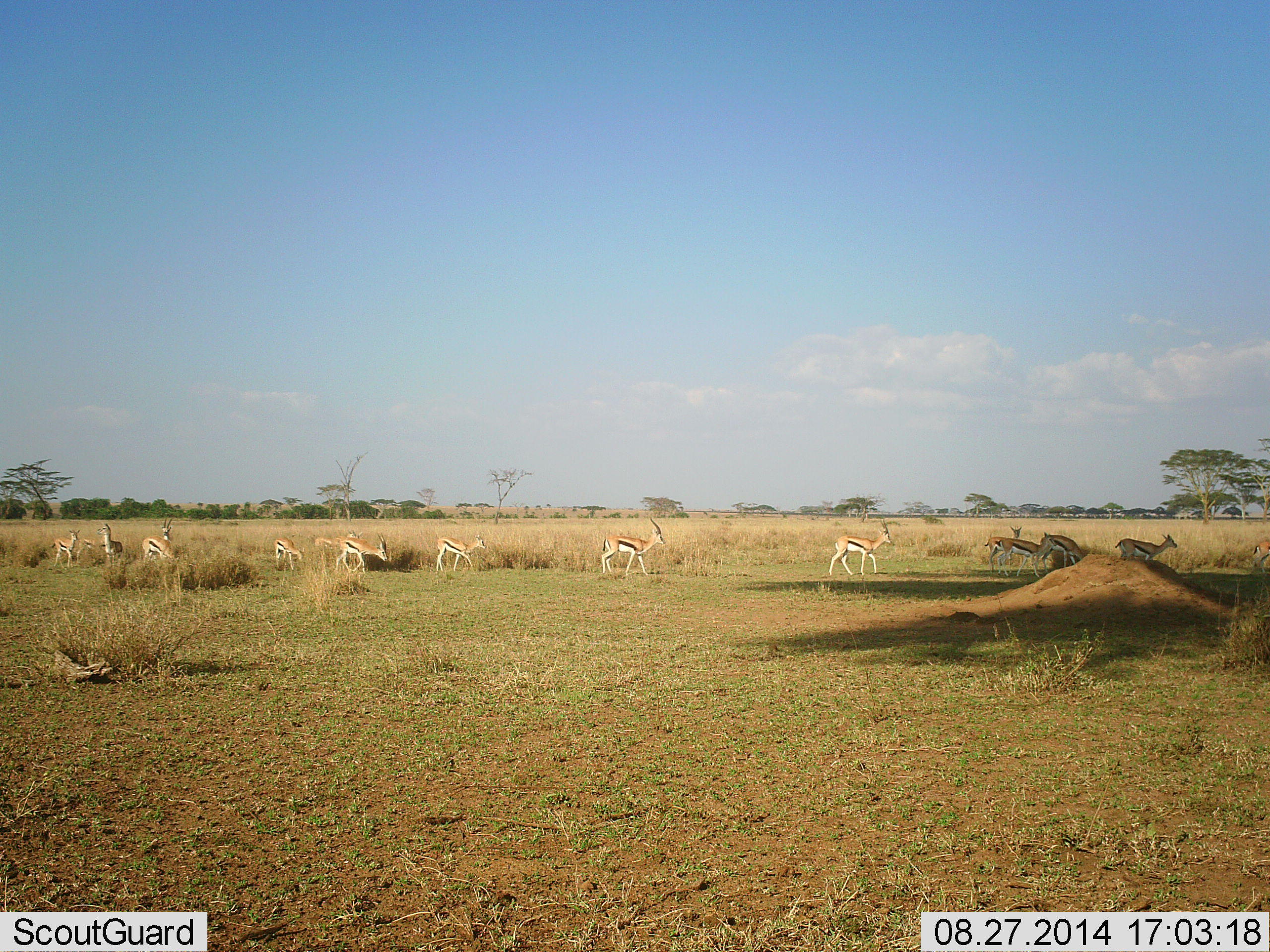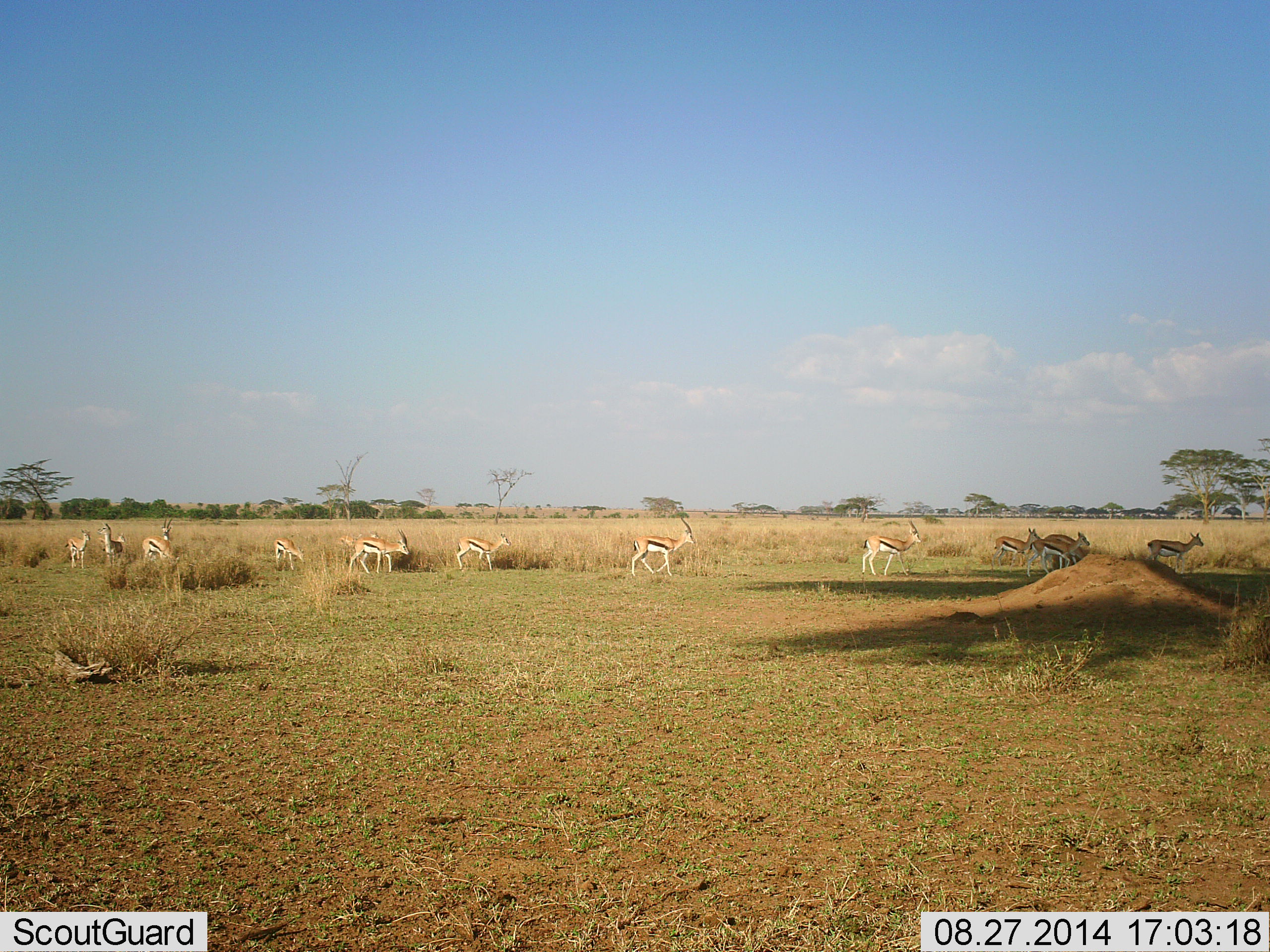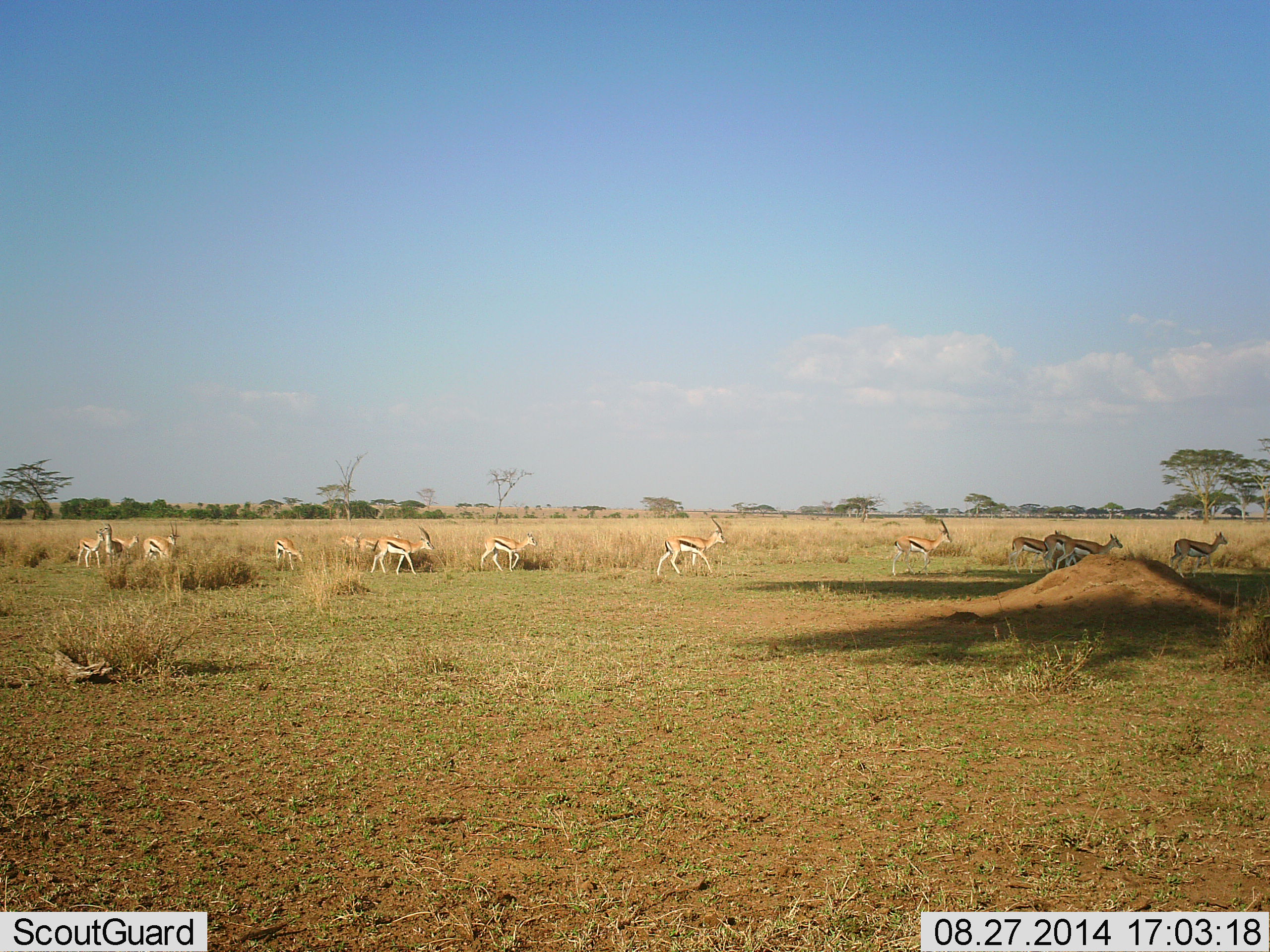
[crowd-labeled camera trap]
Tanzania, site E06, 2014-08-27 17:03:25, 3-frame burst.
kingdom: Animalia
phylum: Chordata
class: Mammalia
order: Artiodactyla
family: Bovidae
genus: Eudorcas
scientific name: Eudorcas thomsonii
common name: thomson's gazelle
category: gazellethomsons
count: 11-50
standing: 50%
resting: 0%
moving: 100%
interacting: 0%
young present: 0%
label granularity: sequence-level